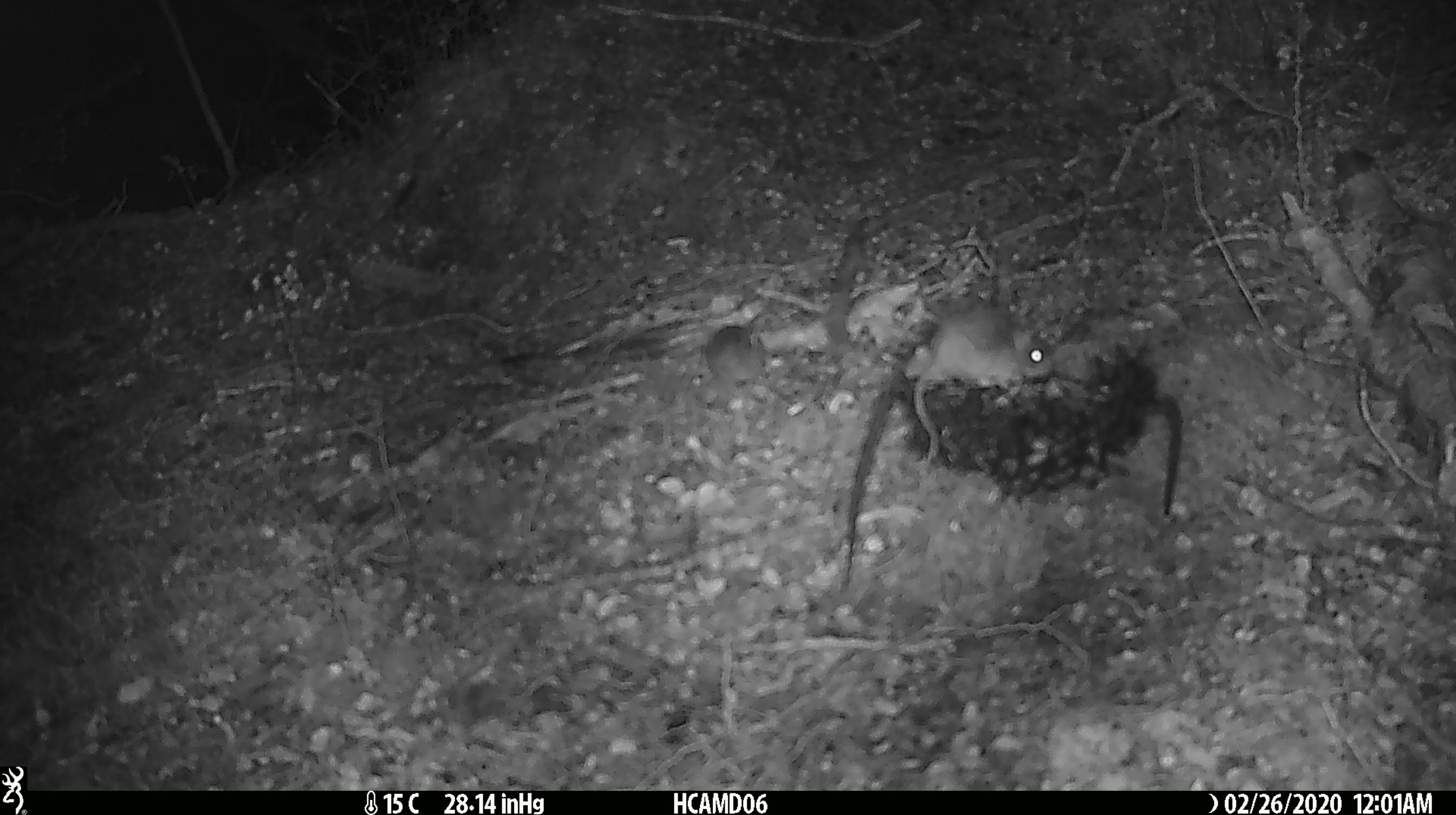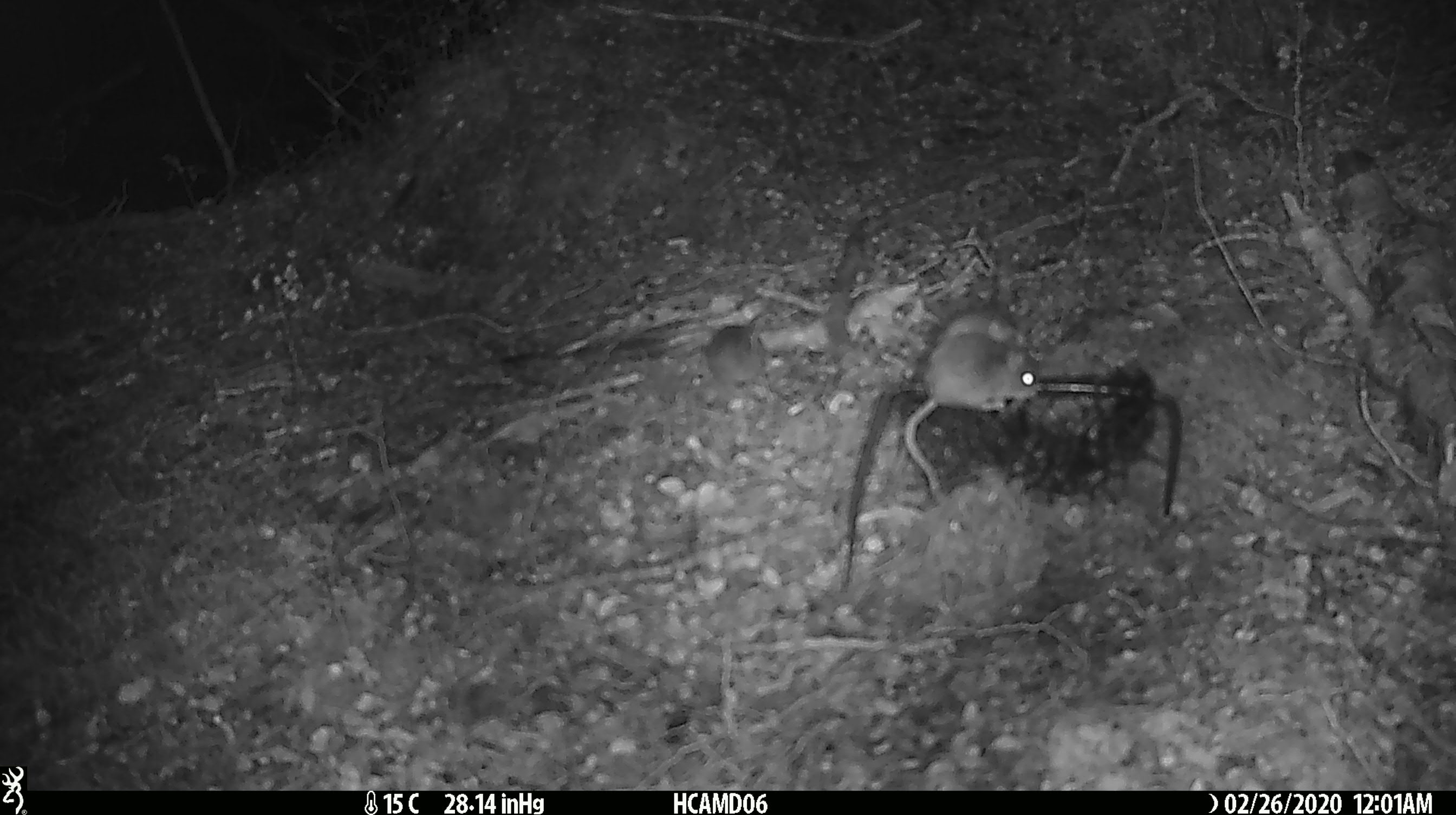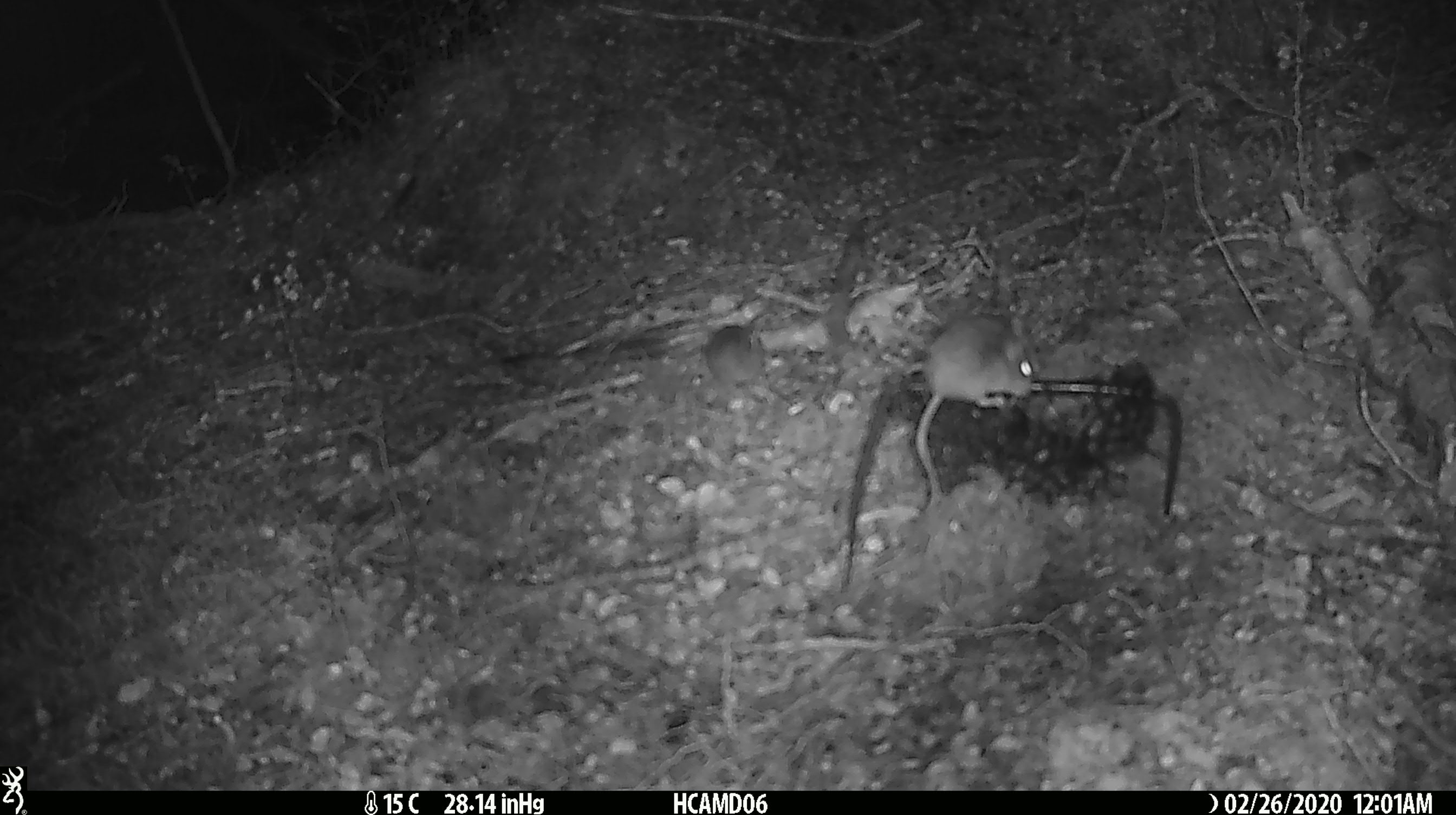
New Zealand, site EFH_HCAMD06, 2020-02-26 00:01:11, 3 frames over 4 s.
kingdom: Animalia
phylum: Chordata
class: Mammalia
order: Rodentia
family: Muridae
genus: Mus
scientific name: Mus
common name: mouse